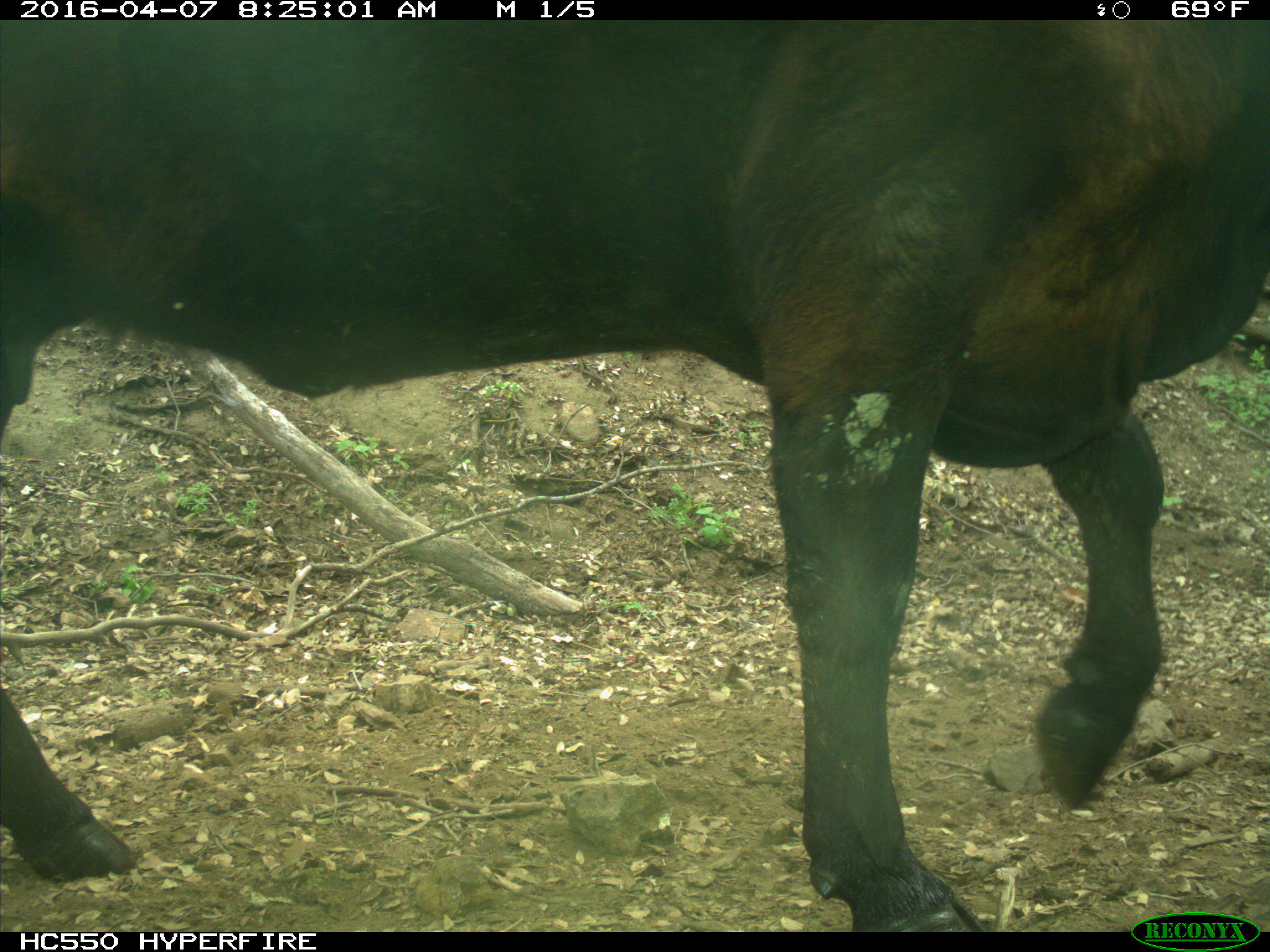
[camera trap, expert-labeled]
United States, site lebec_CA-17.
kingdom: Animalia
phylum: Chordata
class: Mammalia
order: Artiodactyla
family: Bovidae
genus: Bos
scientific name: Bos taurus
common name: domestic cow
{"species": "Bos taurus (domestic cow)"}